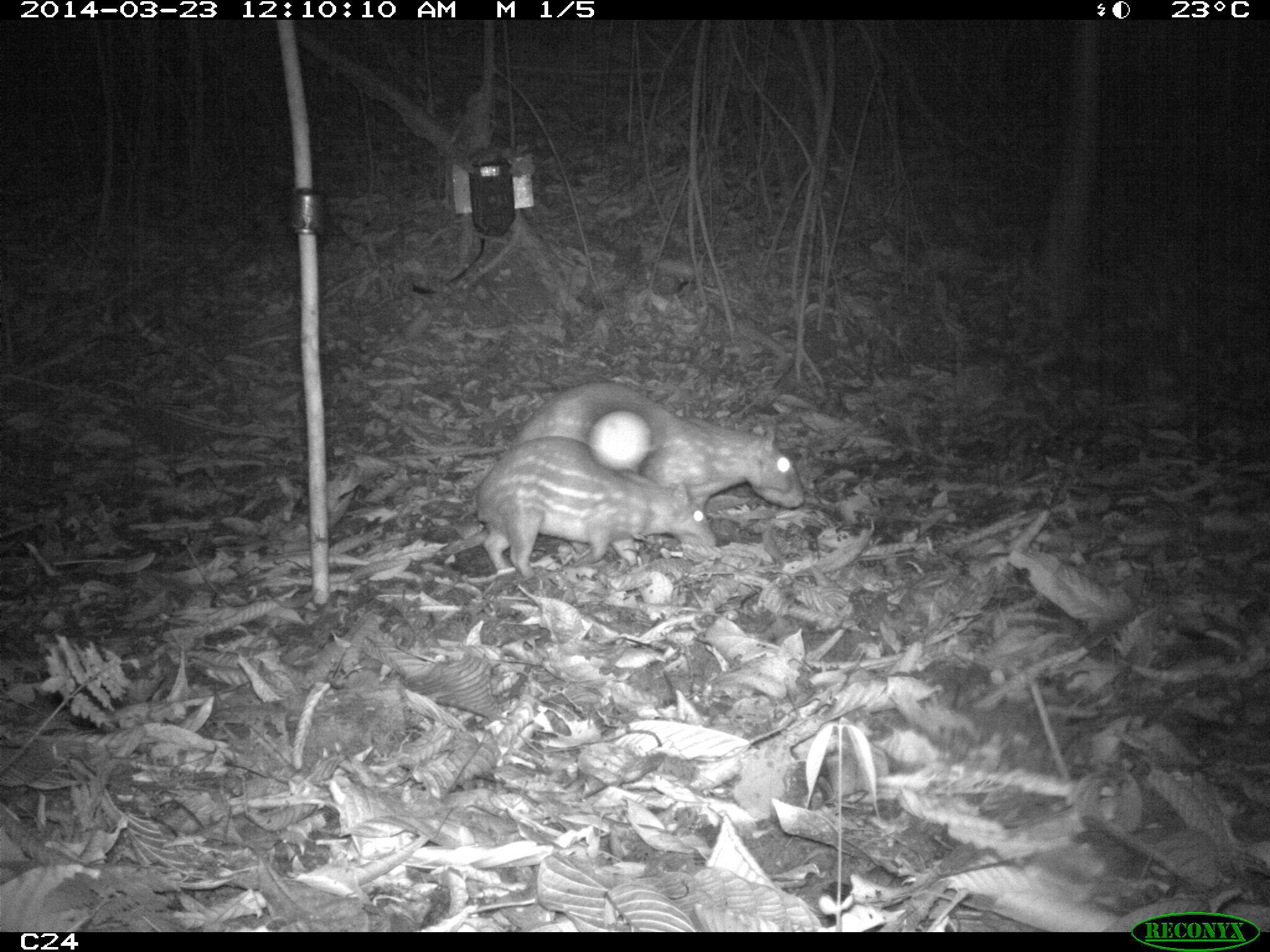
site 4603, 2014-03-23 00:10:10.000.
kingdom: Animalia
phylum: Chordata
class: Mammalia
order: Rodentia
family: Cuniculidae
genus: Cuniculus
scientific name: Cuniculus paca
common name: spotted paca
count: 2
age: adult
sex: female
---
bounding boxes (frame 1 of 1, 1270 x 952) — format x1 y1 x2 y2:
cuniculus paca: 500 381 806 514; 474 435 718 578